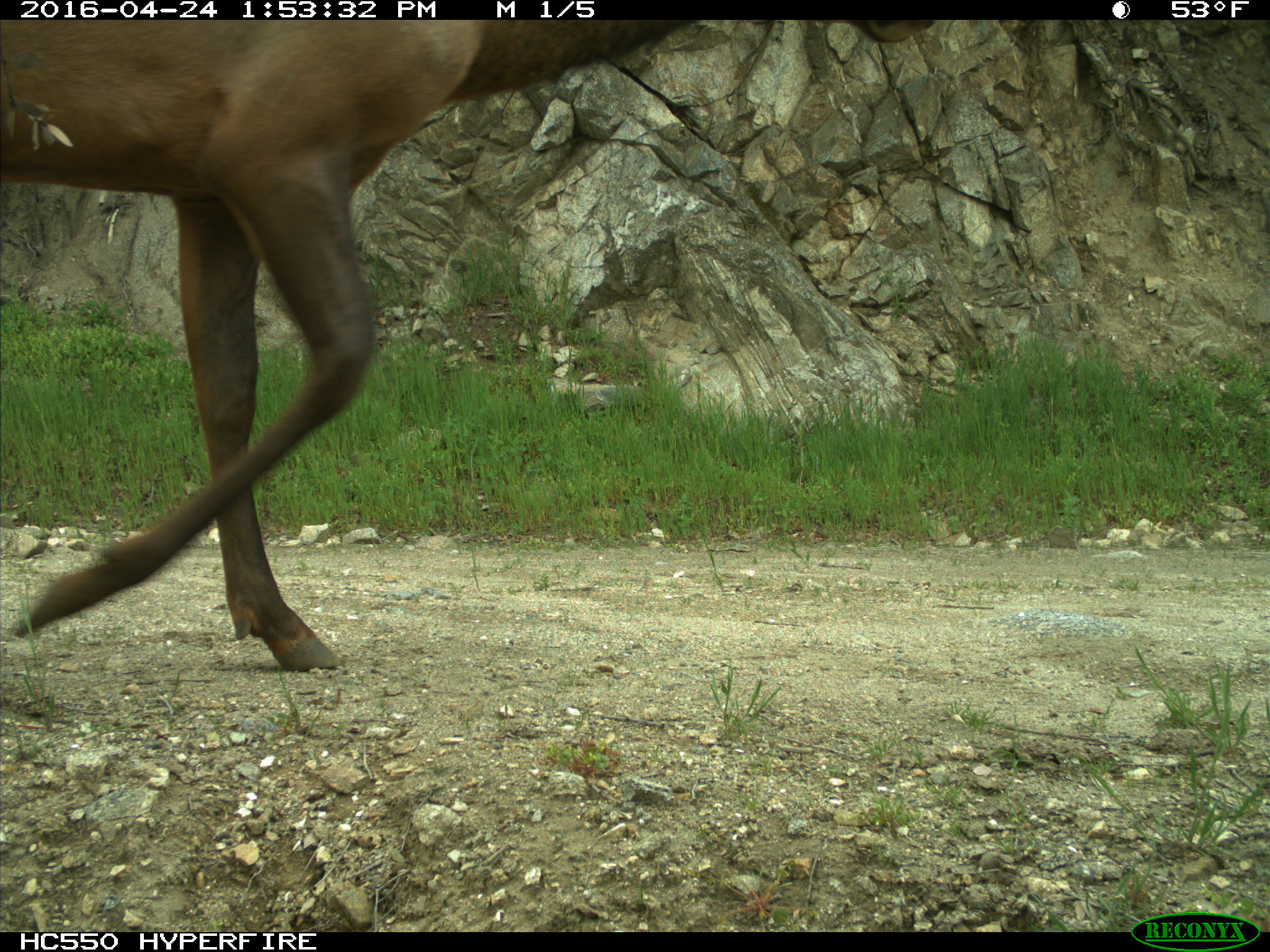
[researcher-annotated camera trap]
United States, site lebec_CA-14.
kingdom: Animalia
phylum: Chordata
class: Mammalia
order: Artiodactyla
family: Cervidae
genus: Cervus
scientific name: Cervus canadensis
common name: elk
Cervus canadensis (elk).